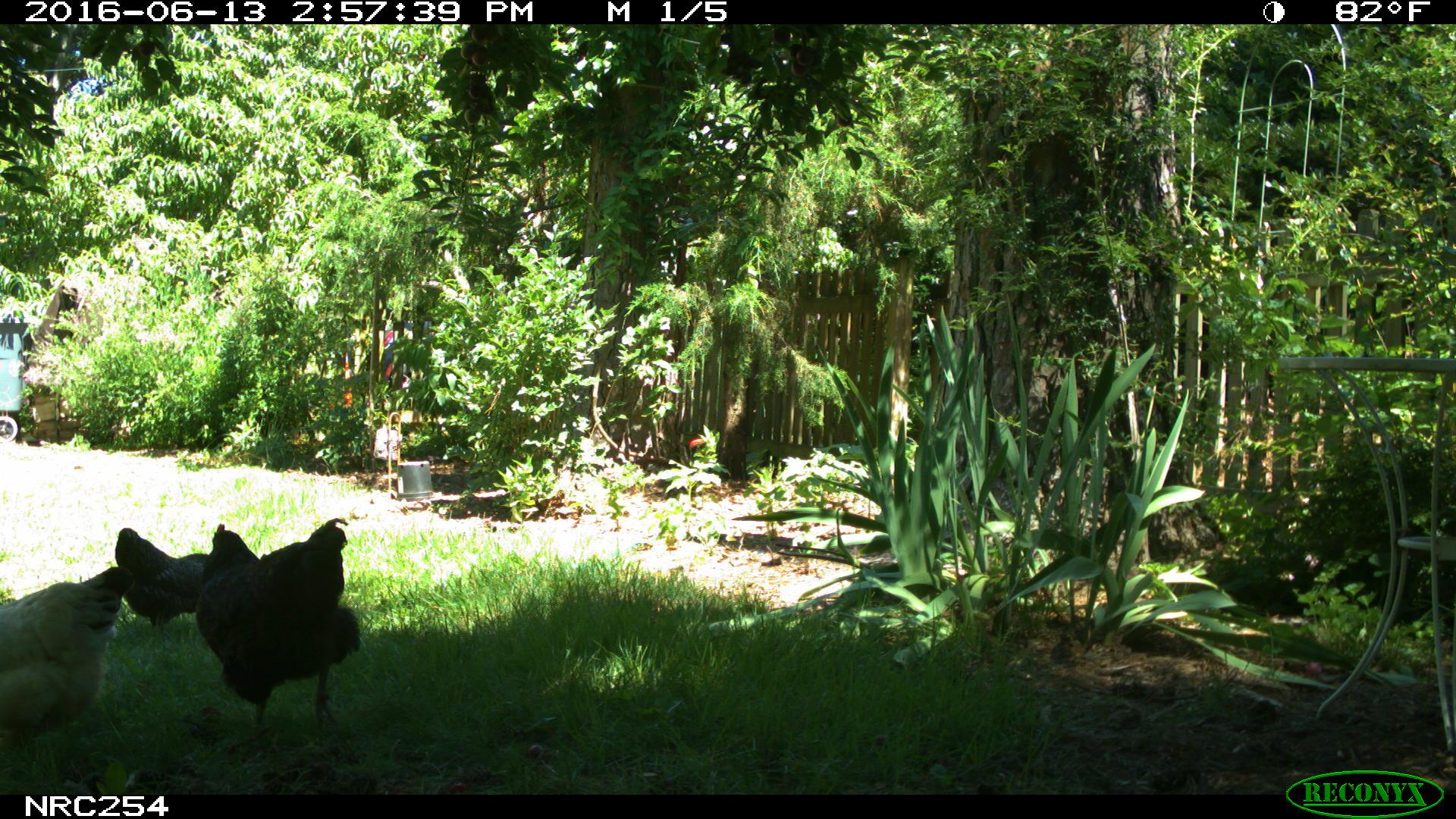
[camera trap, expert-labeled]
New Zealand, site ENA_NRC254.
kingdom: Animalia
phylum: Chordata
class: Aves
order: Galliformes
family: Phasianidae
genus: Gallus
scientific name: Gallus gallus domesticus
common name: chicken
Chicken (Gallus gallus domesticus).